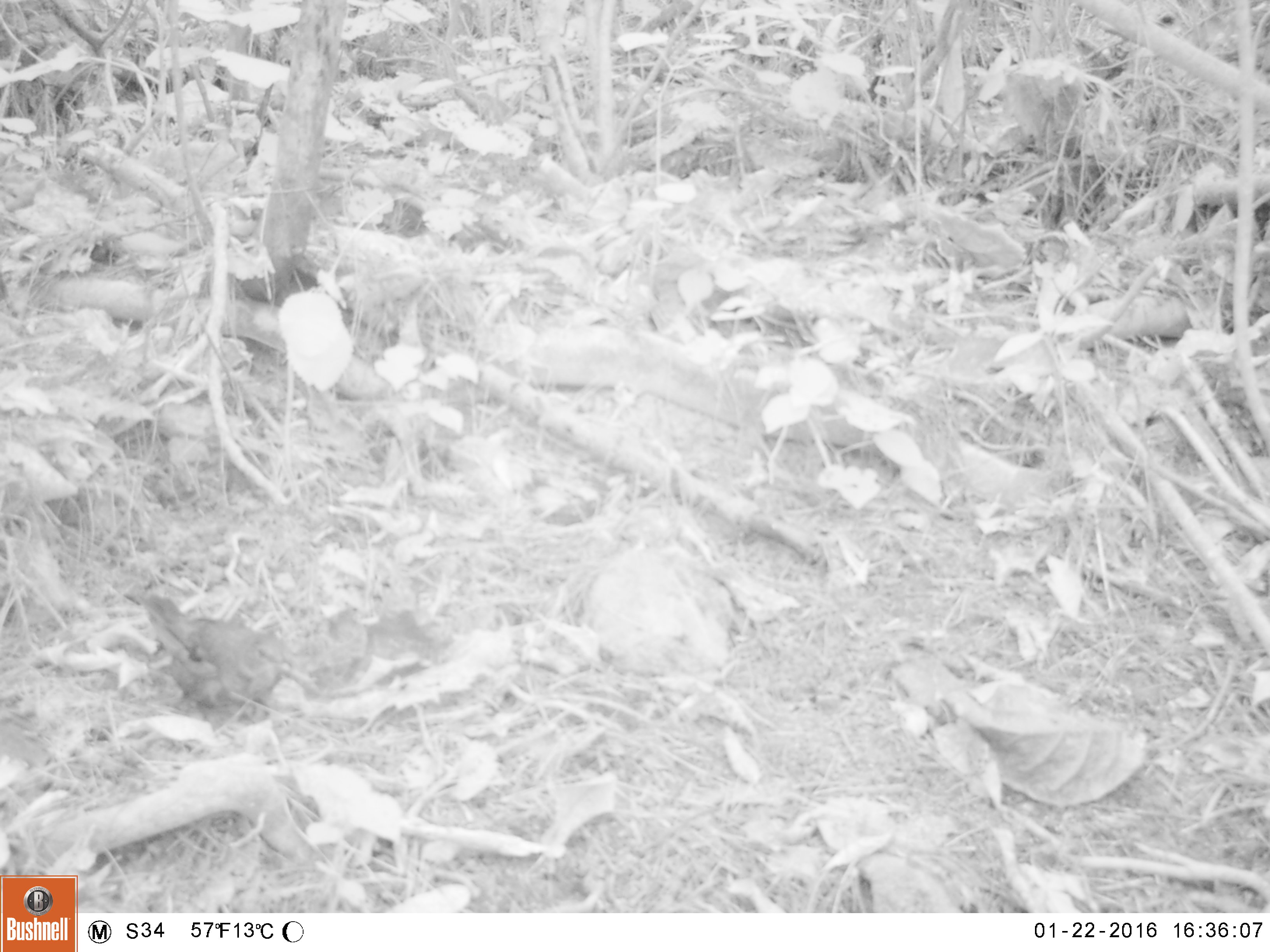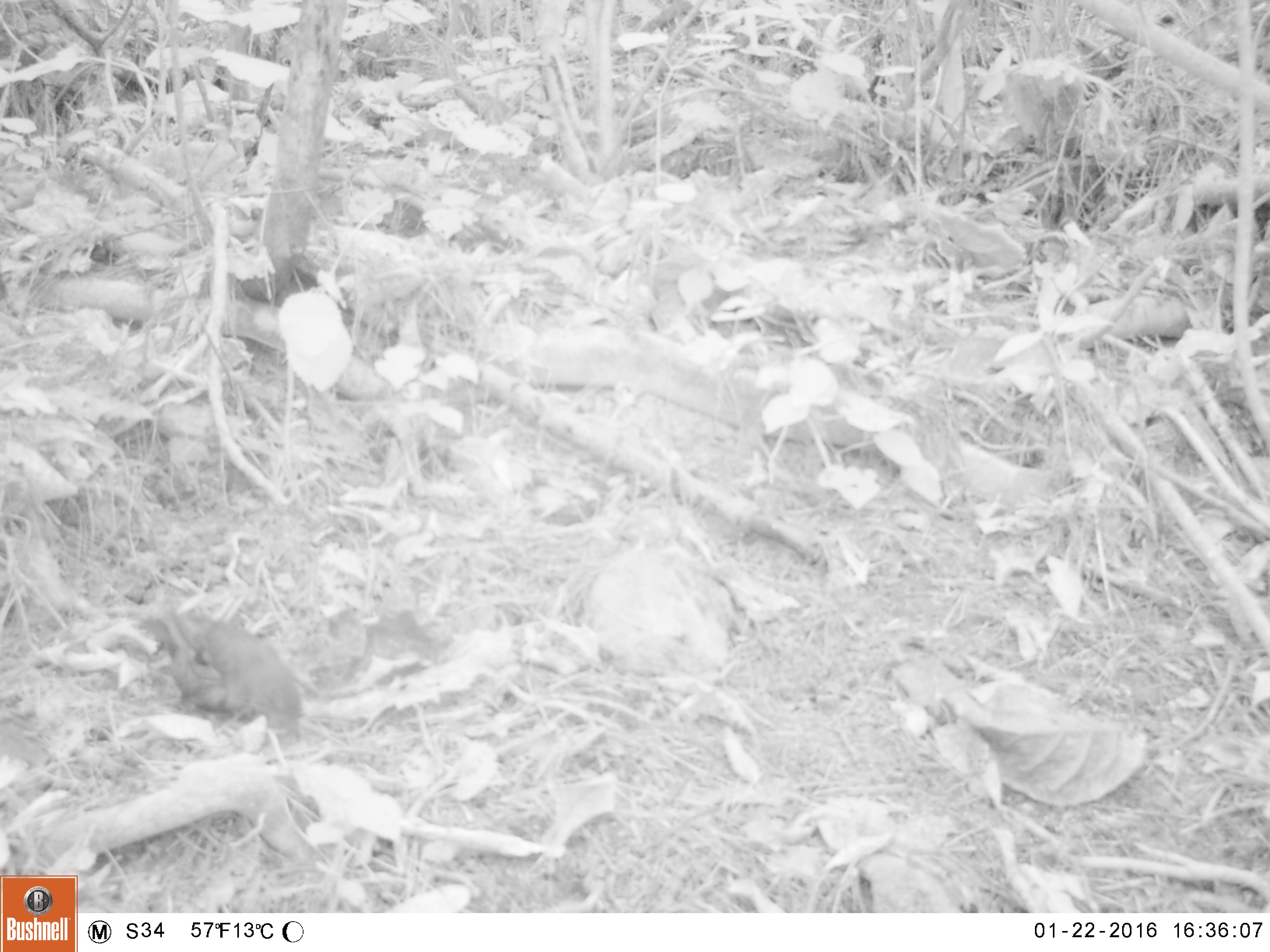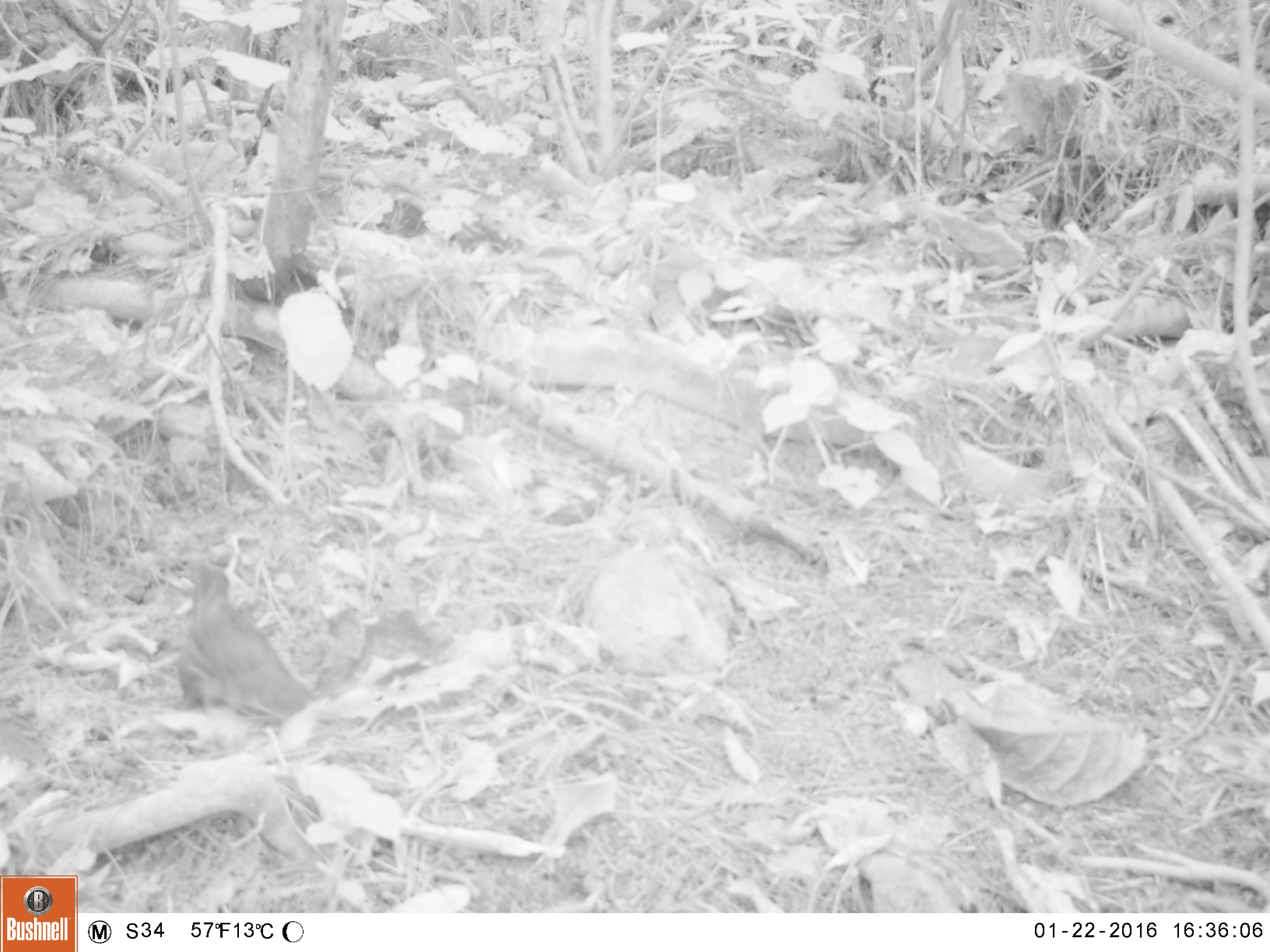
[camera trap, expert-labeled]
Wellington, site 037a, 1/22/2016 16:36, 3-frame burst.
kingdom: Animalia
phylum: Chordata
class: Aves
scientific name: Aves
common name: bird